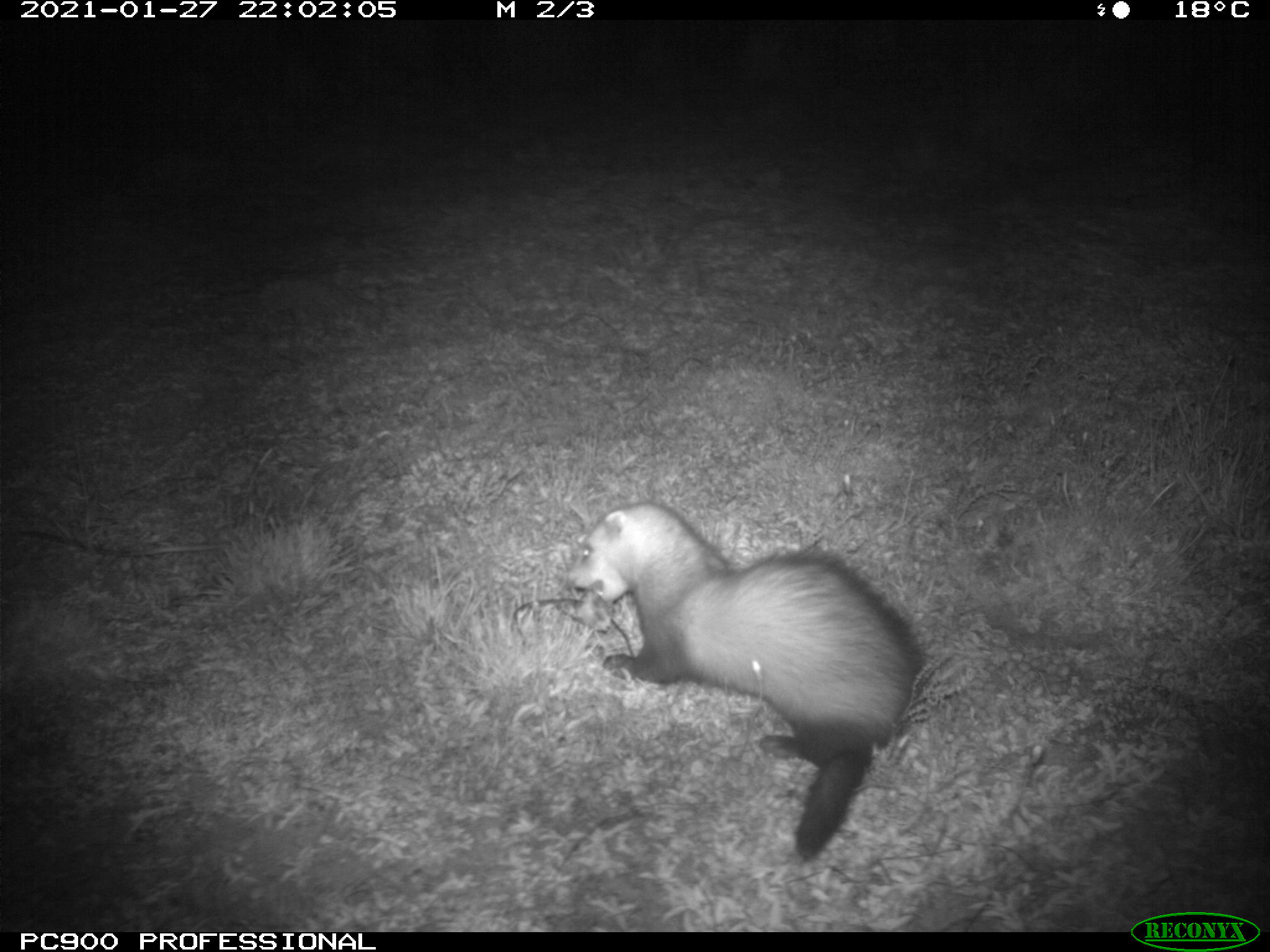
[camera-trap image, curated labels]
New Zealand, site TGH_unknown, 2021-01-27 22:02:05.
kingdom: Animalia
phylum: Chordata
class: Mammalia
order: Carnivora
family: Mustelidae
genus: Mustela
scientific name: Mustela furo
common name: ferret